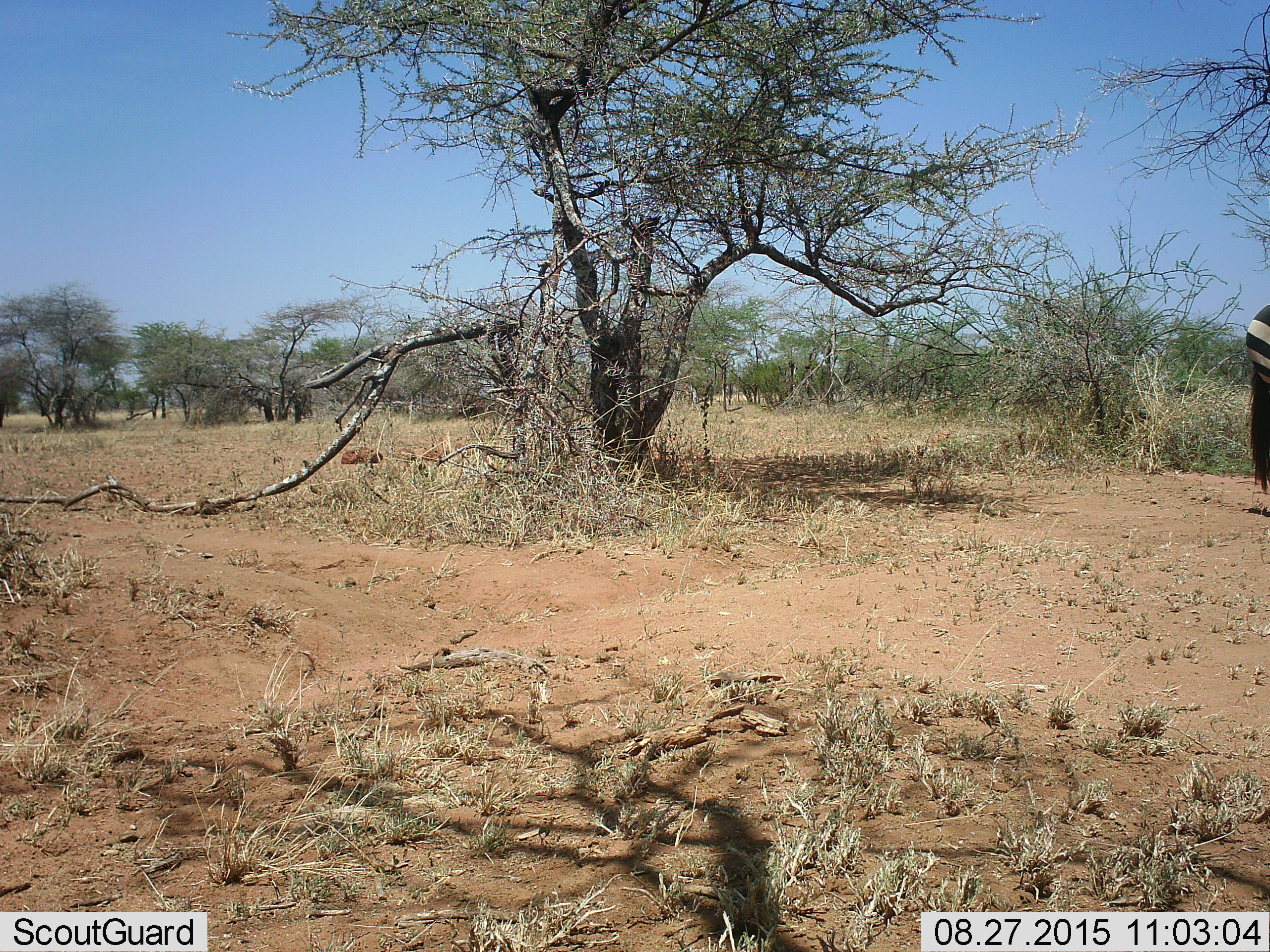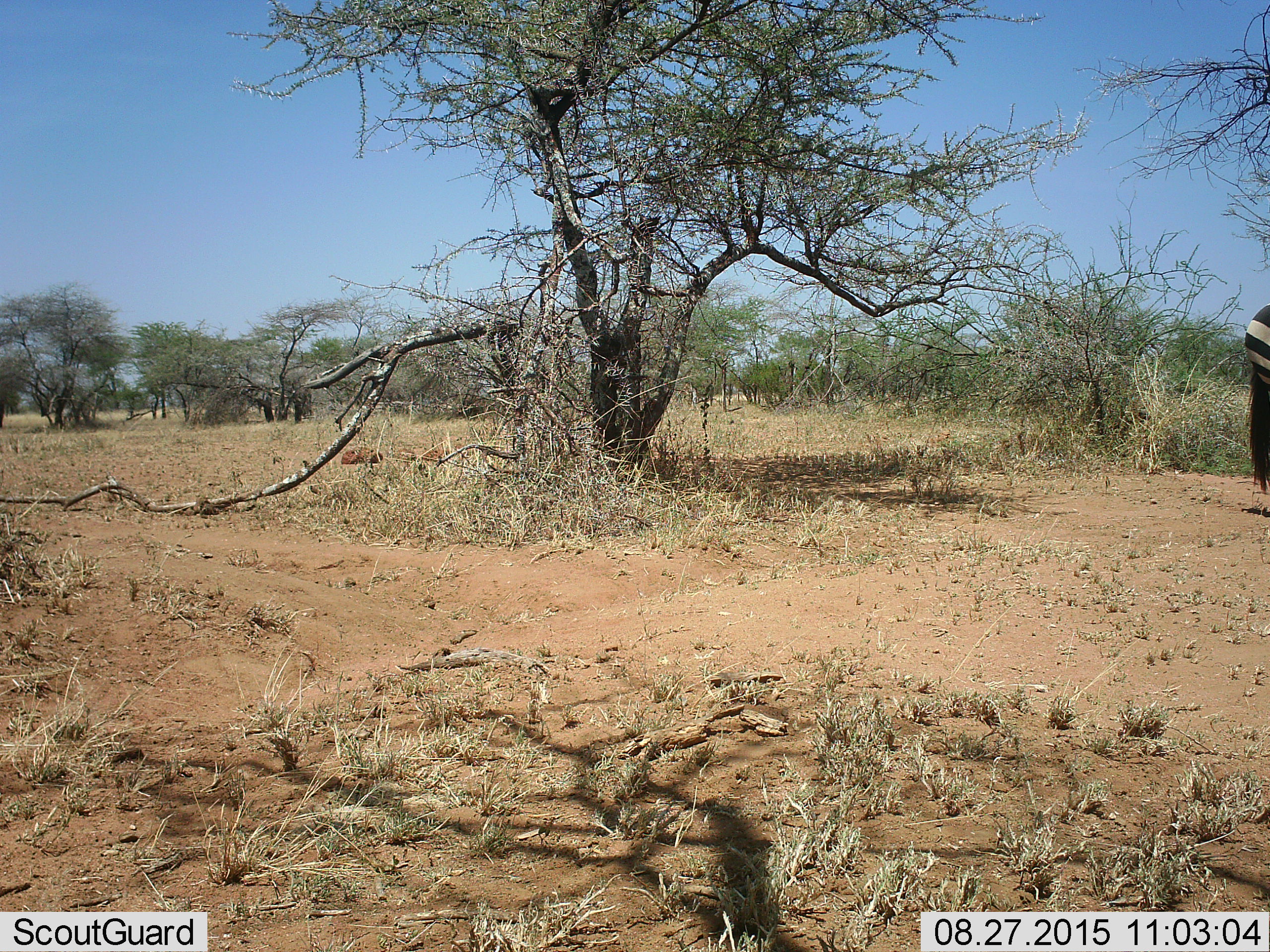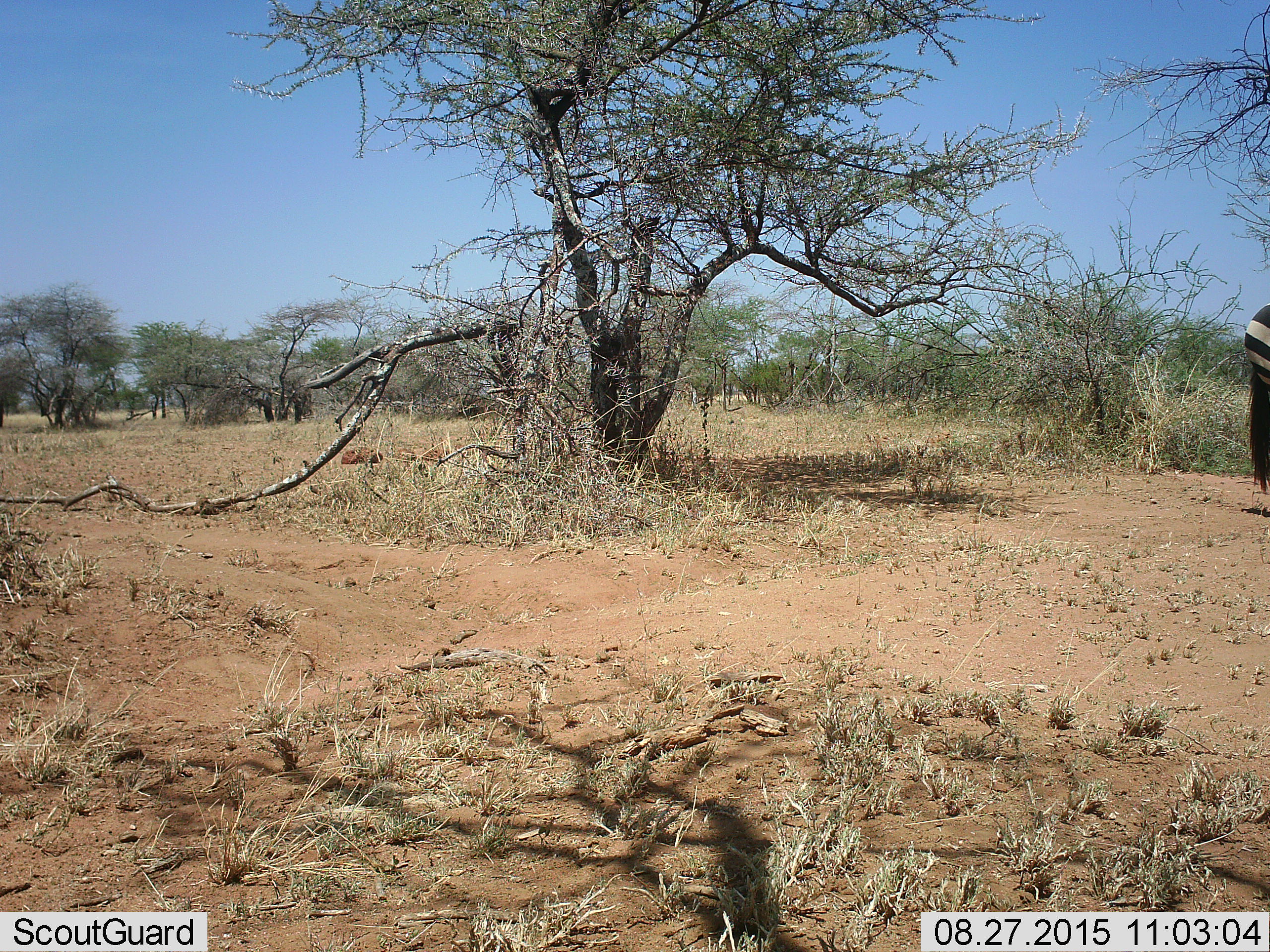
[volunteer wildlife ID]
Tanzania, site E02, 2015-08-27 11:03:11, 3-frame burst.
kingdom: Animalia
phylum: Chordata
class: Mammalia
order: Perissodactyla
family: Equidae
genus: Equus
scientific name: Equus quagga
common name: plains zebra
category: zebra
Zebra (plains zebra) (Equus quagga), count 1. Behavior (volunteer vote fractions): standing 82%, resting 0%, moving 36%, interacting 0%. Young present (vote fraction): 0%. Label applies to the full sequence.